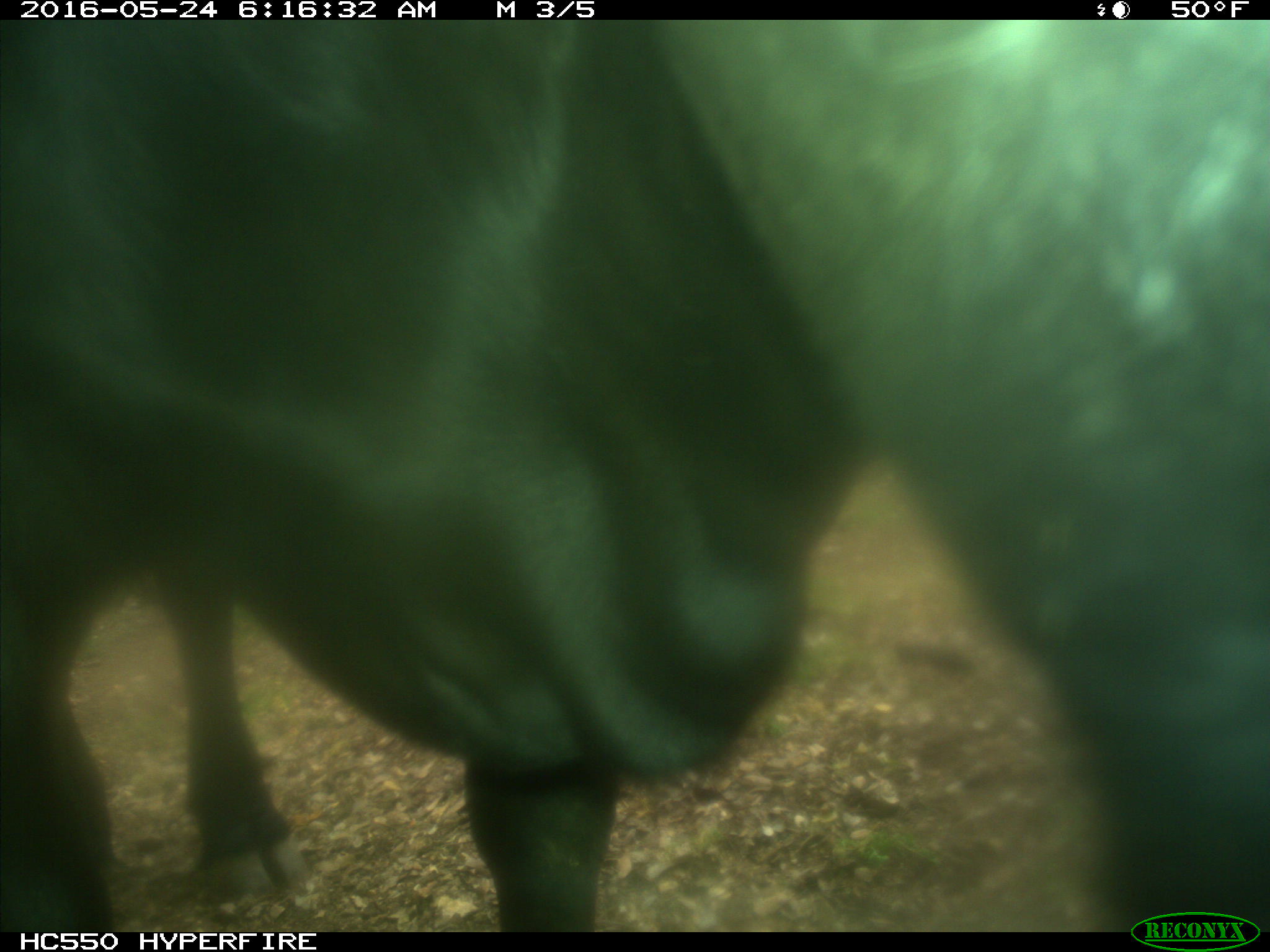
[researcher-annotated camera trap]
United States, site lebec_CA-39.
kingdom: Animalia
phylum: Chordata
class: Mammalia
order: Artiodactyla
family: Bovidae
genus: Bos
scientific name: Bos taurus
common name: domestic cow